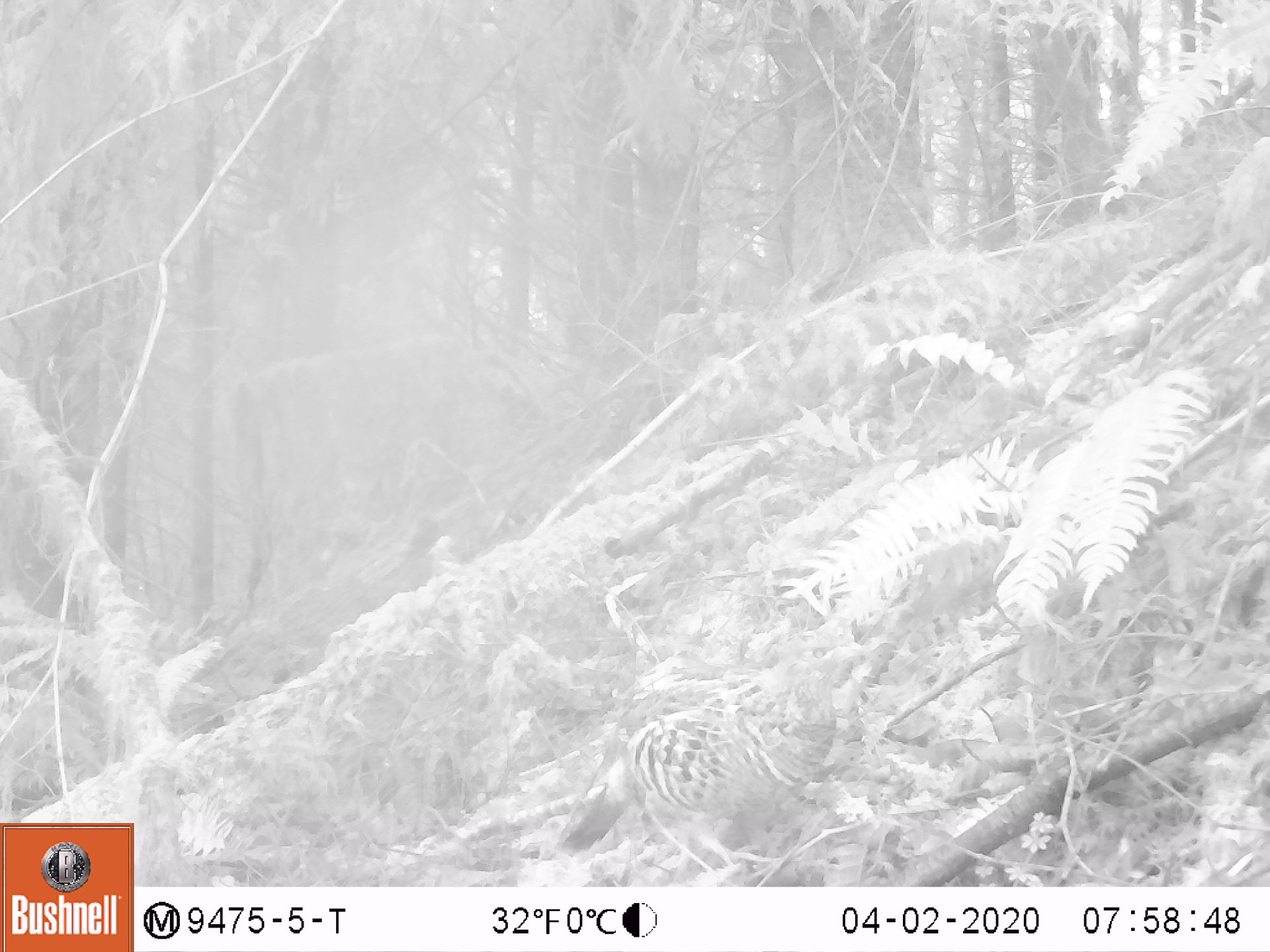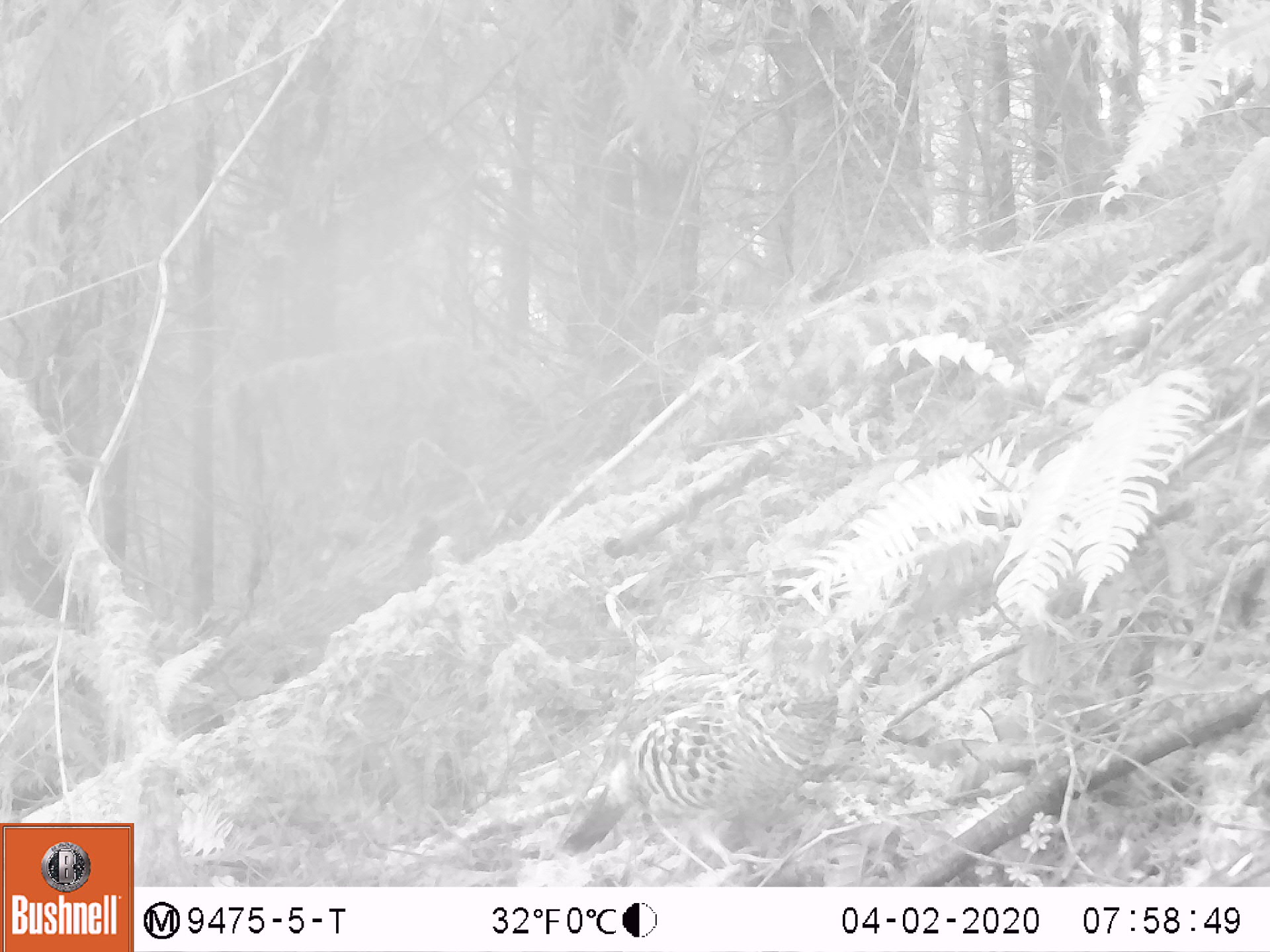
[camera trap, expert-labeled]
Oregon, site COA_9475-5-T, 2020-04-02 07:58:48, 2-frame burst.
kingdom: Animalia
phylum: Chordata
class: Aves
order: Galliformes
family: Phasianidae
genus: Bonasa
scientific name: Bonasa umbellus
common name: ruffed grouse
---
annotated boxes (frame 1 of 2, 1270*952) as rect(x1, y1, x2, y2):
ruffed grouse: rect(554, 631, 871, 853)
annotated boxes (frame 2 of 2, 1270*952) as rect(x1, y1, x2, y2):
ruffed grouse: rect(549, 613, 847, 858)